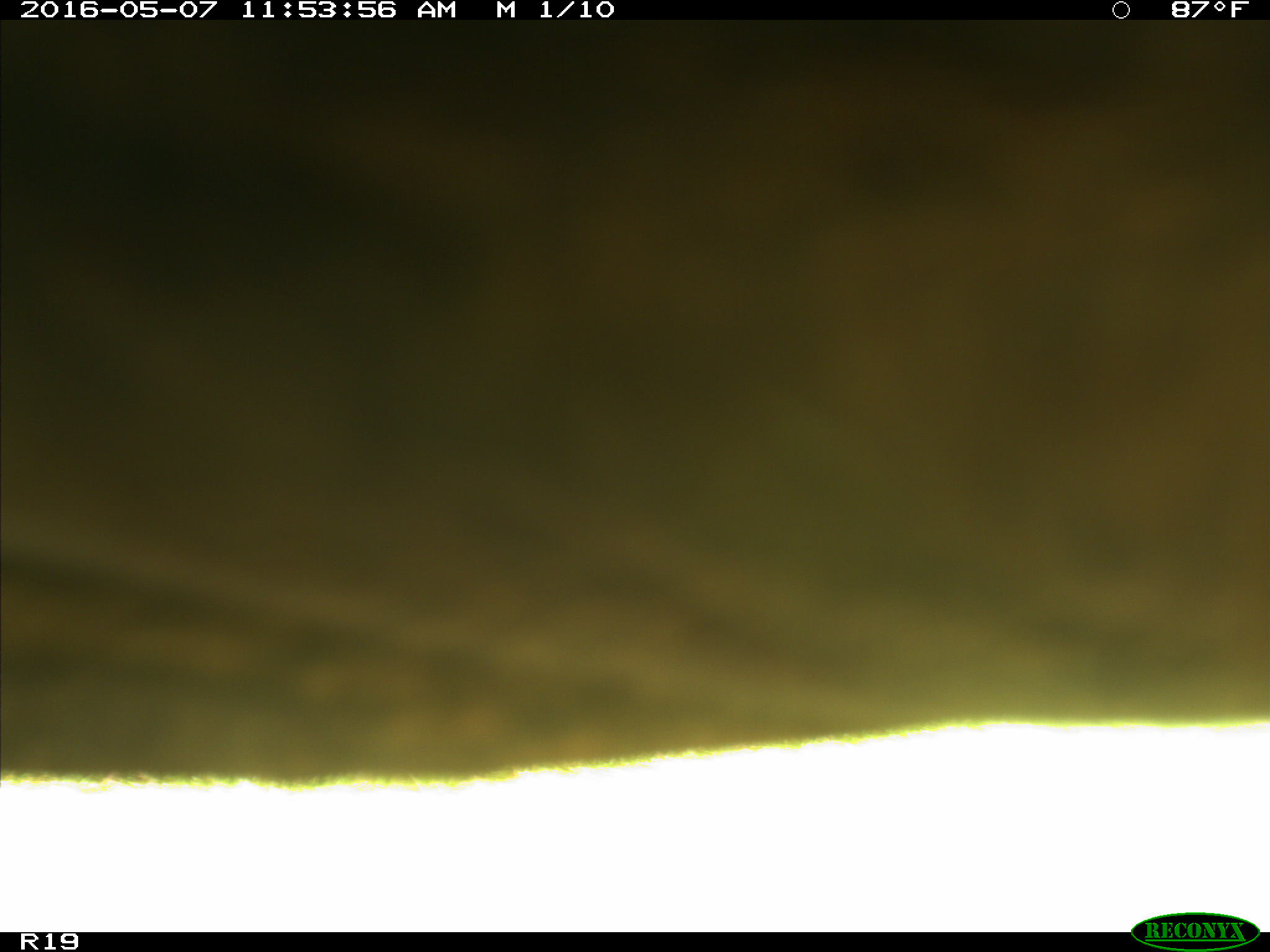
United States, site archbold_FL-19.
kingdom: Animalia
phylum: Chordata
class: Mammalia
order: Artiodactyla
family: Bovidae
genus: Bos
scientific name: Bos taurus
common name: domestic cow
Bos taurus (domestic cow).